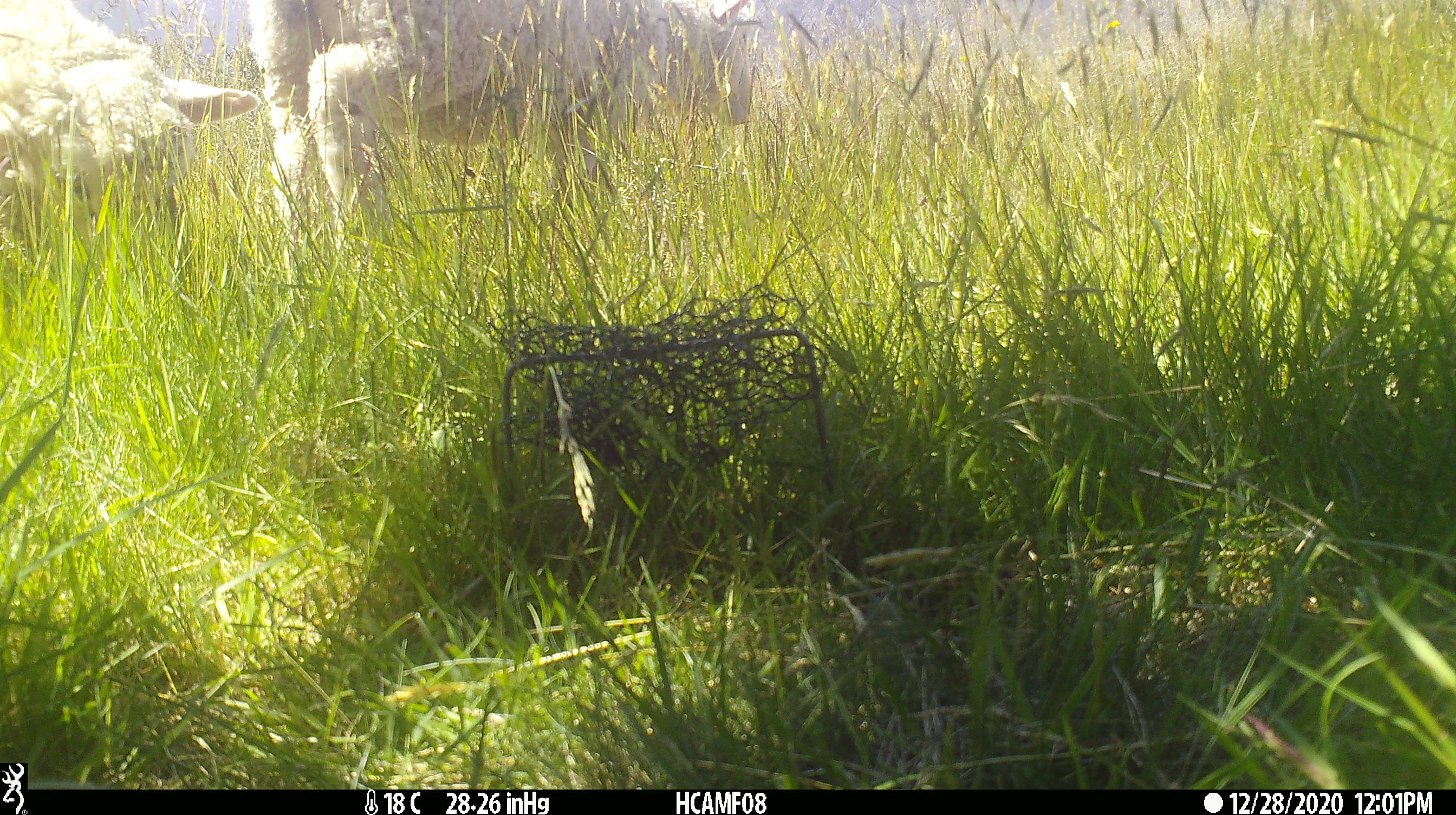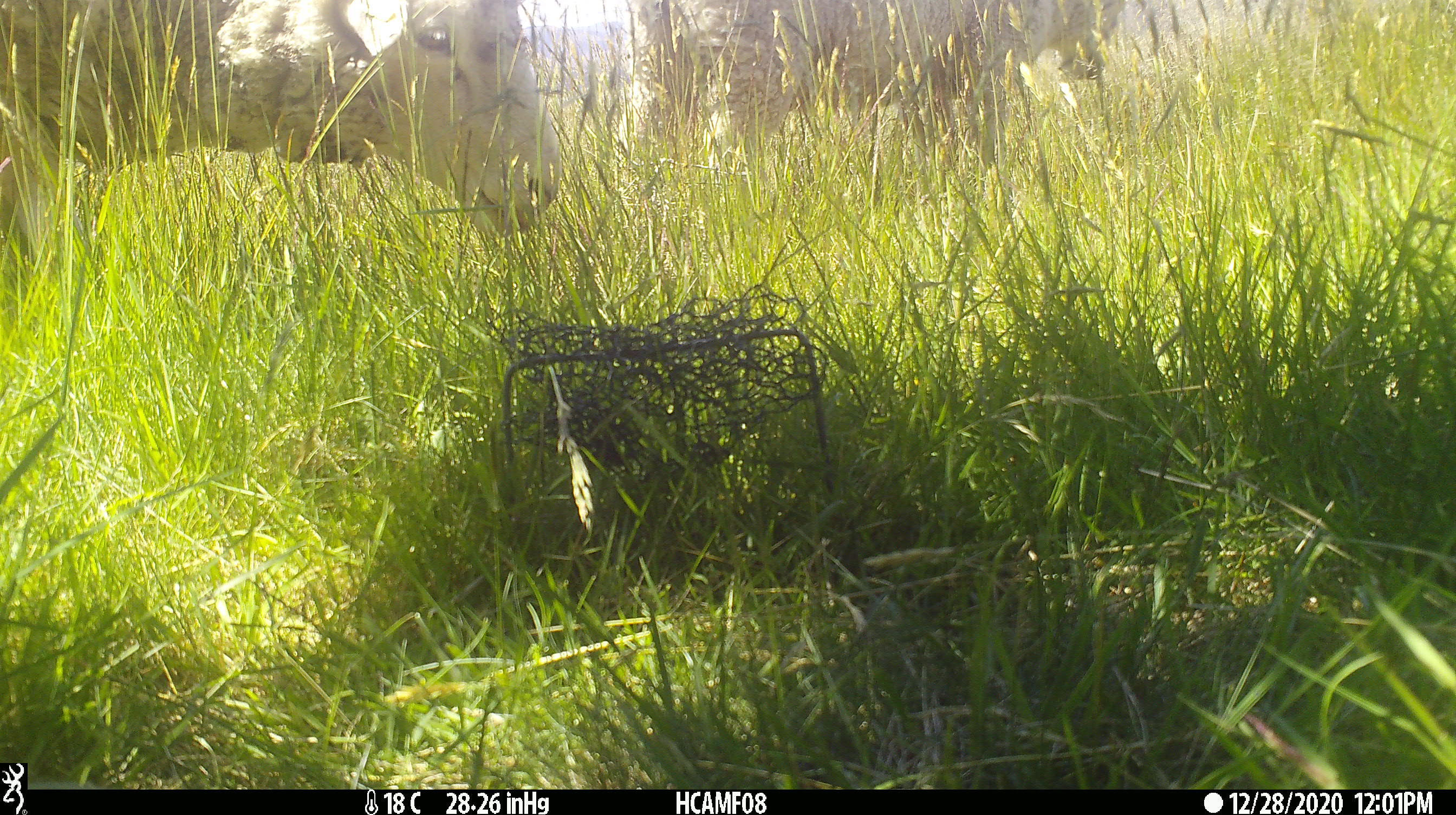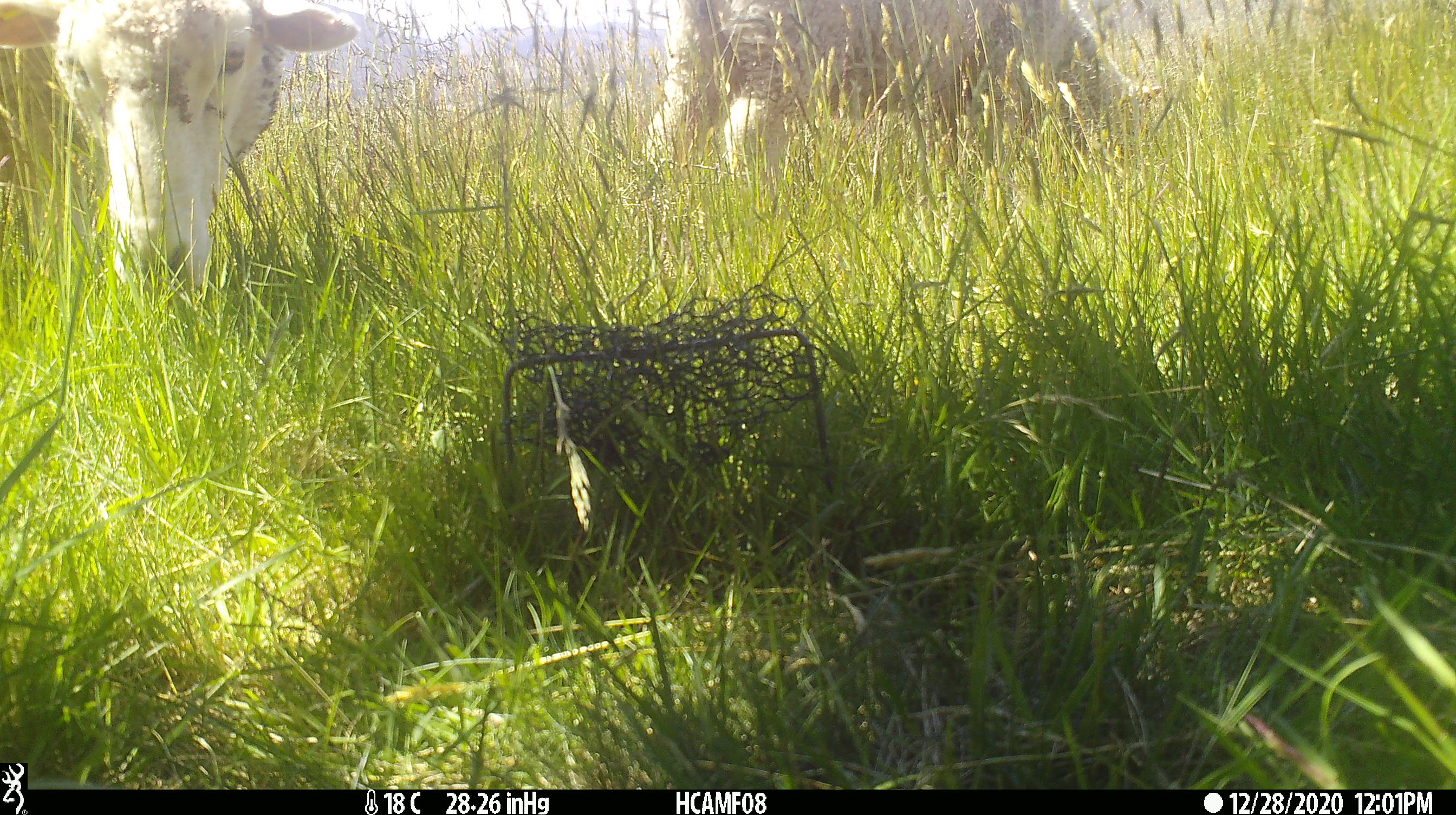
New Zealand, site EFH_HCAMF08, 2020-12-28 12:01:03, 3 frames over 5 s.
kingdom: Animalia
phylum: Chordata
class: Mammalia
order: Artiodactyla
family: Bovidae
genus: Ovis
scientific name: Ovis aries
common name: domestic sheep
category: sheep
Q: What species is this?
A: Sheep (domestic sheep) (Ovis aries).